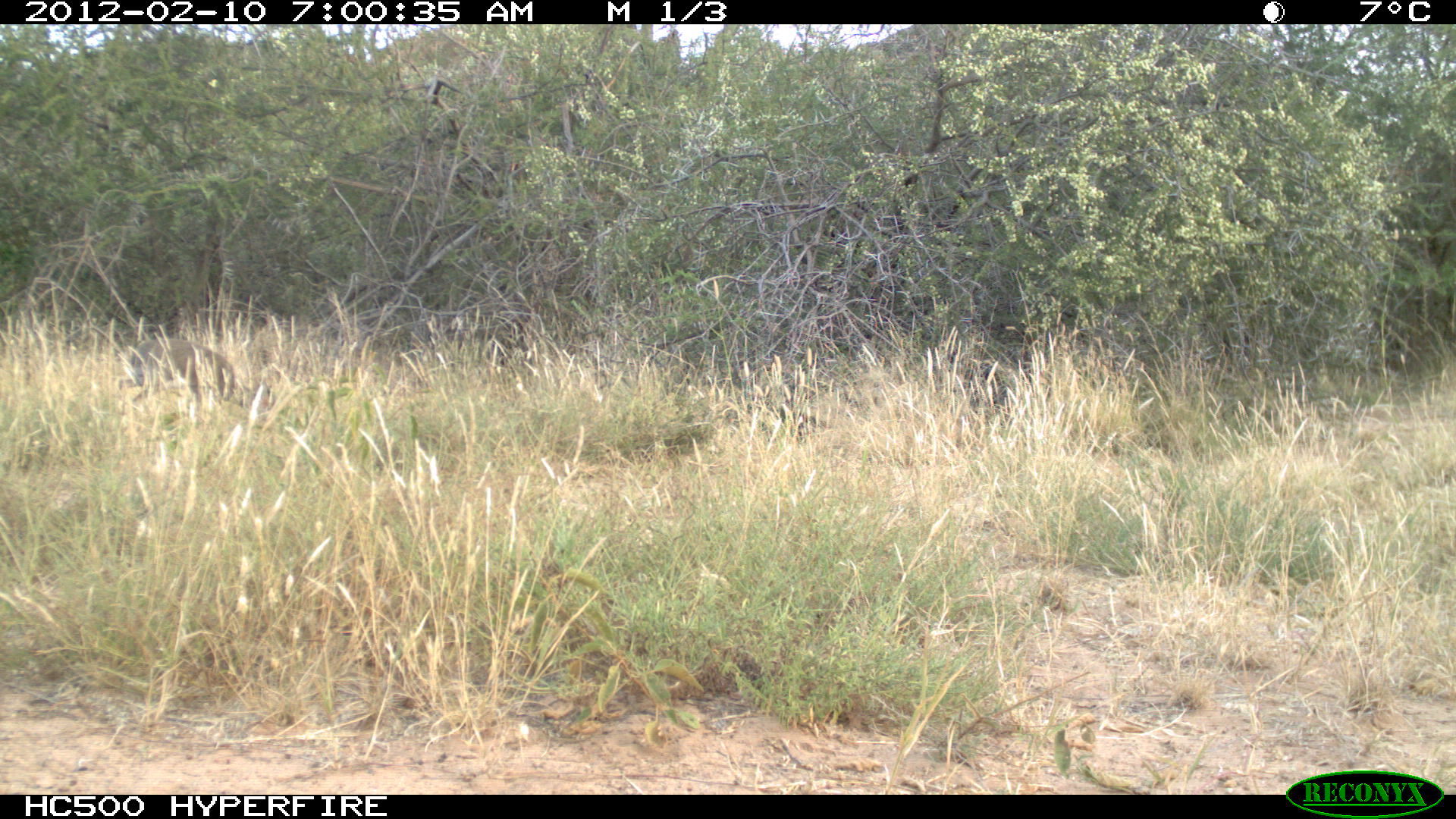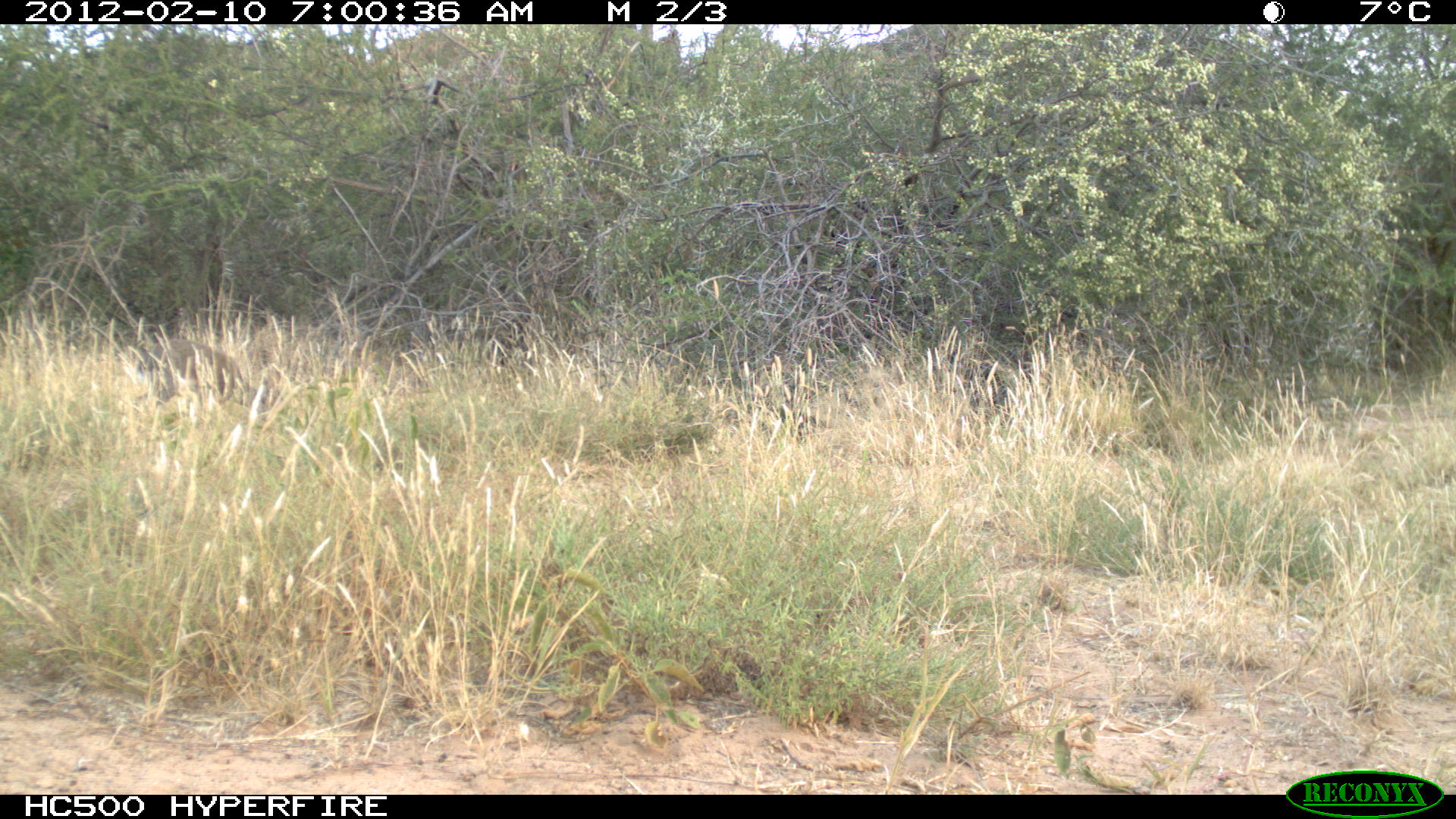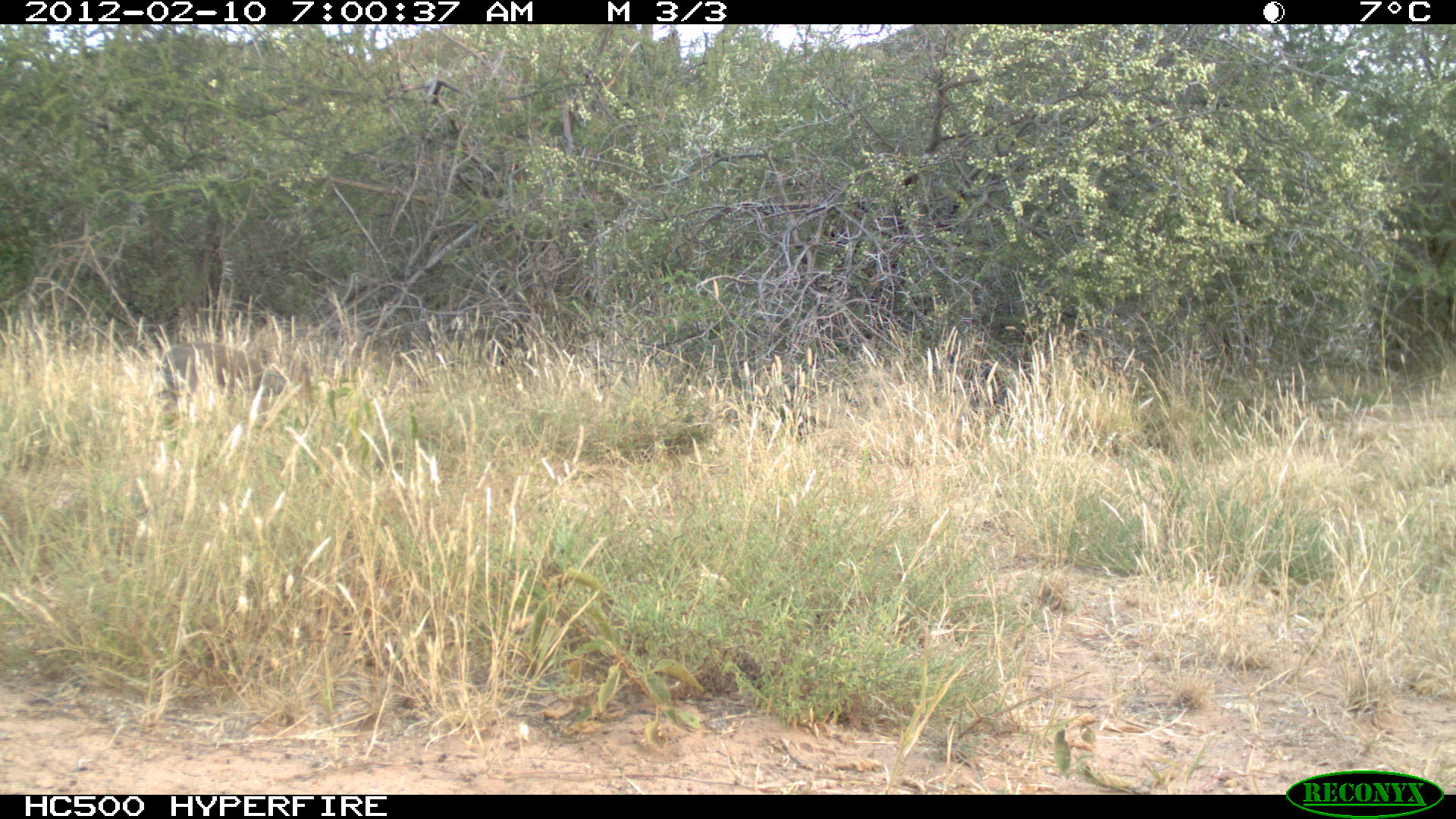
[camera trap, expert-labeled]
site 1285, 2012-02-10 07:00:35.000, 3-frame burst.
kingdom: Animalia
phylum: Chordata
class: Mammalia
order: Artiodactyla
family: Bovidae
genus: Madoqua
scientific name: Madoqua guentheri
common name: günther's dik-dik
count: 1